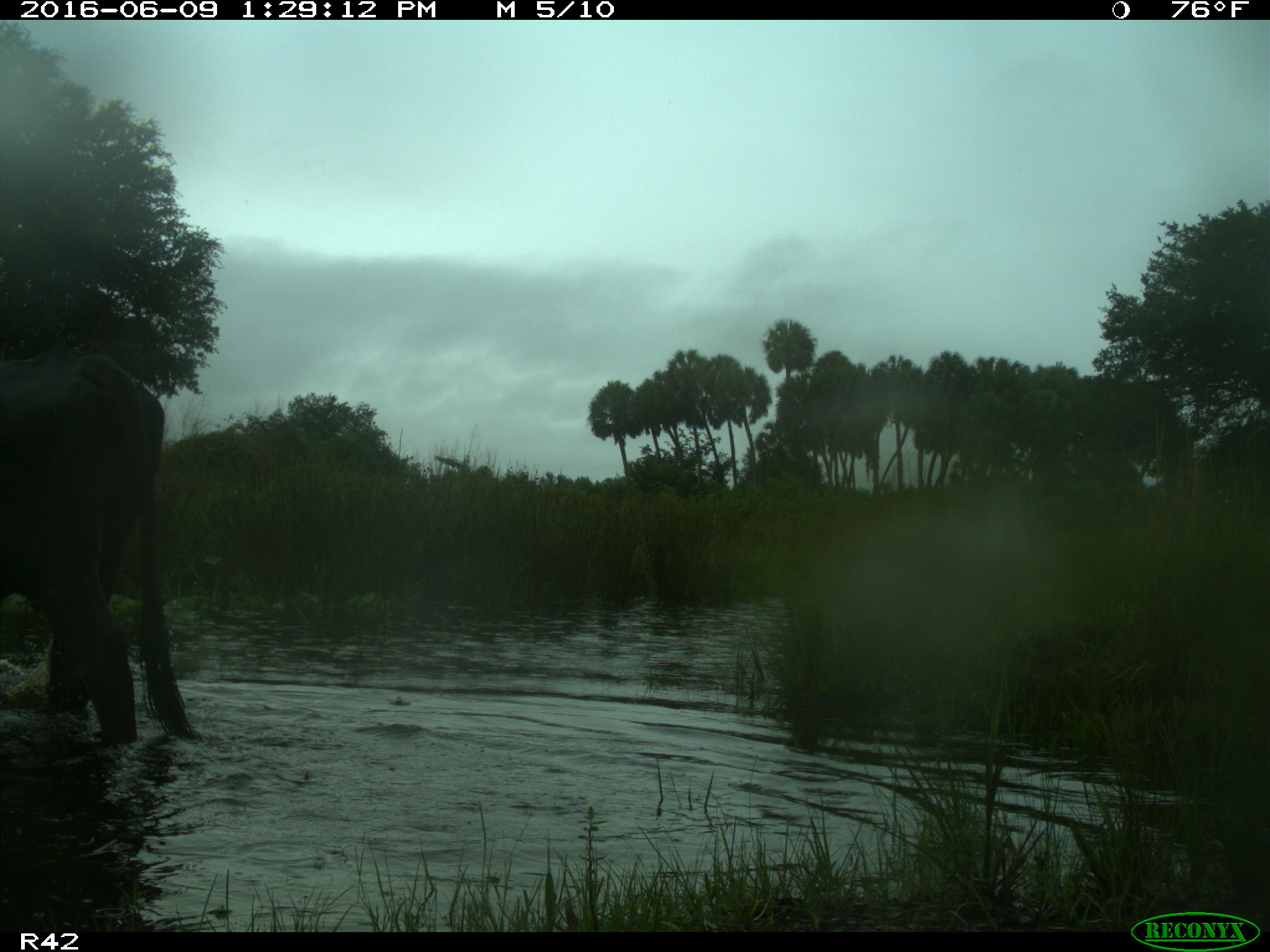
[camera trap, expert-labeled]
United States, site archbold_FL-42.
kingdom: Animalia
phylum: Chordata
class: Mammalia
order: Artiodactyla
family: Bovidae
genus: Bos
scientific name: Bos taurus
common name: domestic cow